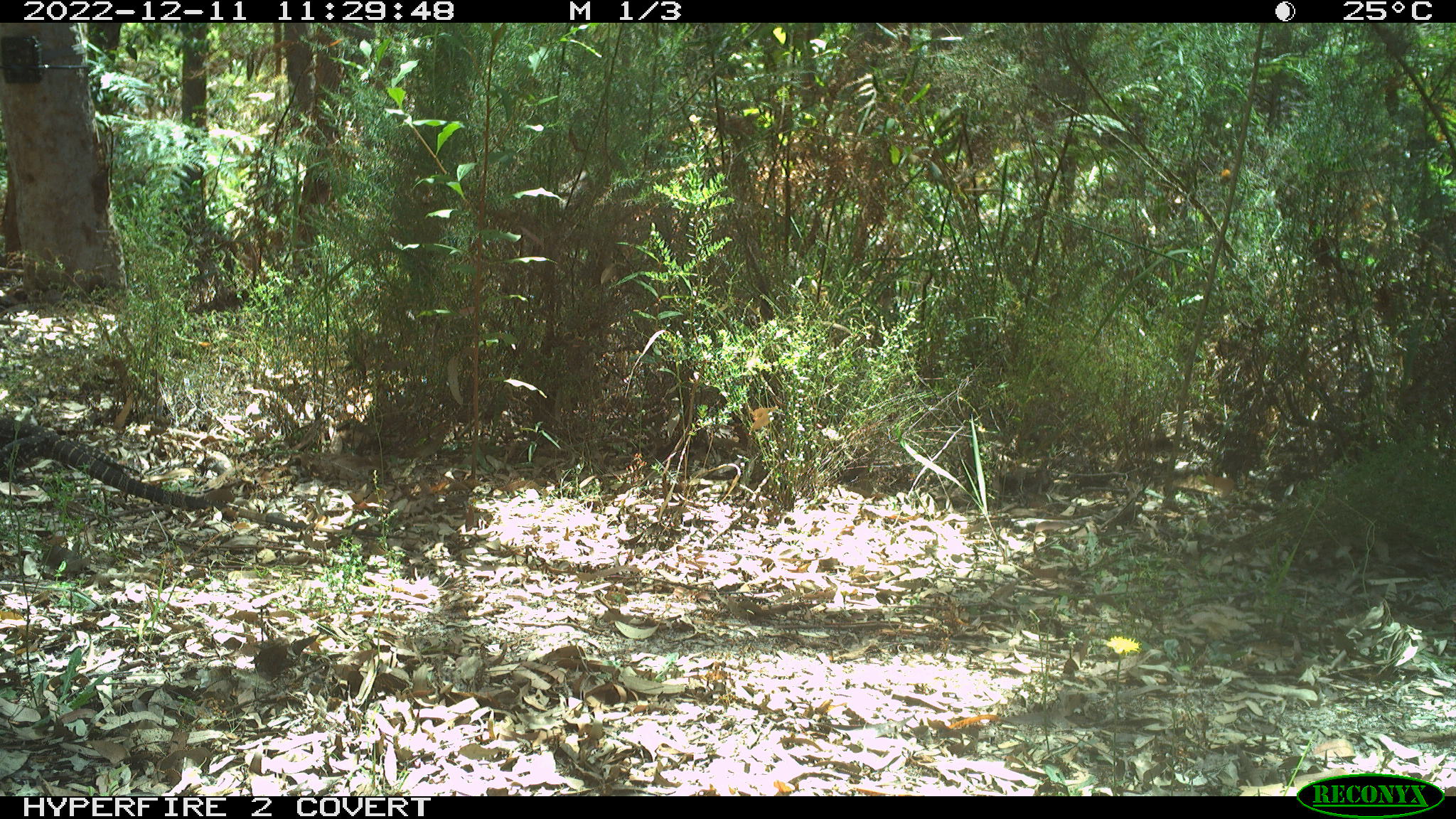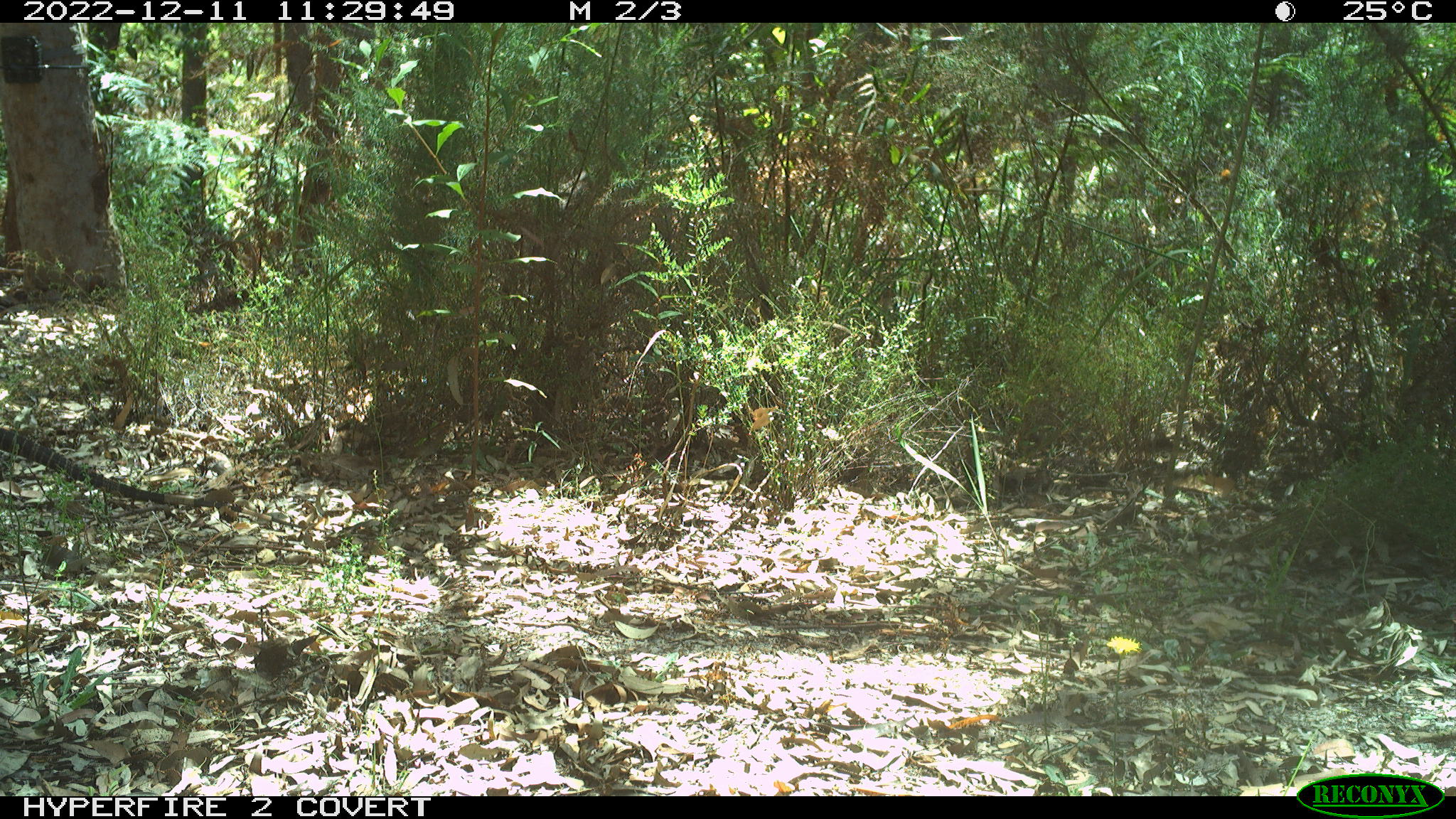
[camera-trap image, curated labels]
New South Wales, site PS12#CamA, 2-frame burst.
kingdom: Animalia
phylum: Chordata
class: Reptilia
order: Squamata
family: Varanidae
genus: Varanus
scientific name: Varanus varius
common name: lace monitor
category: goanna